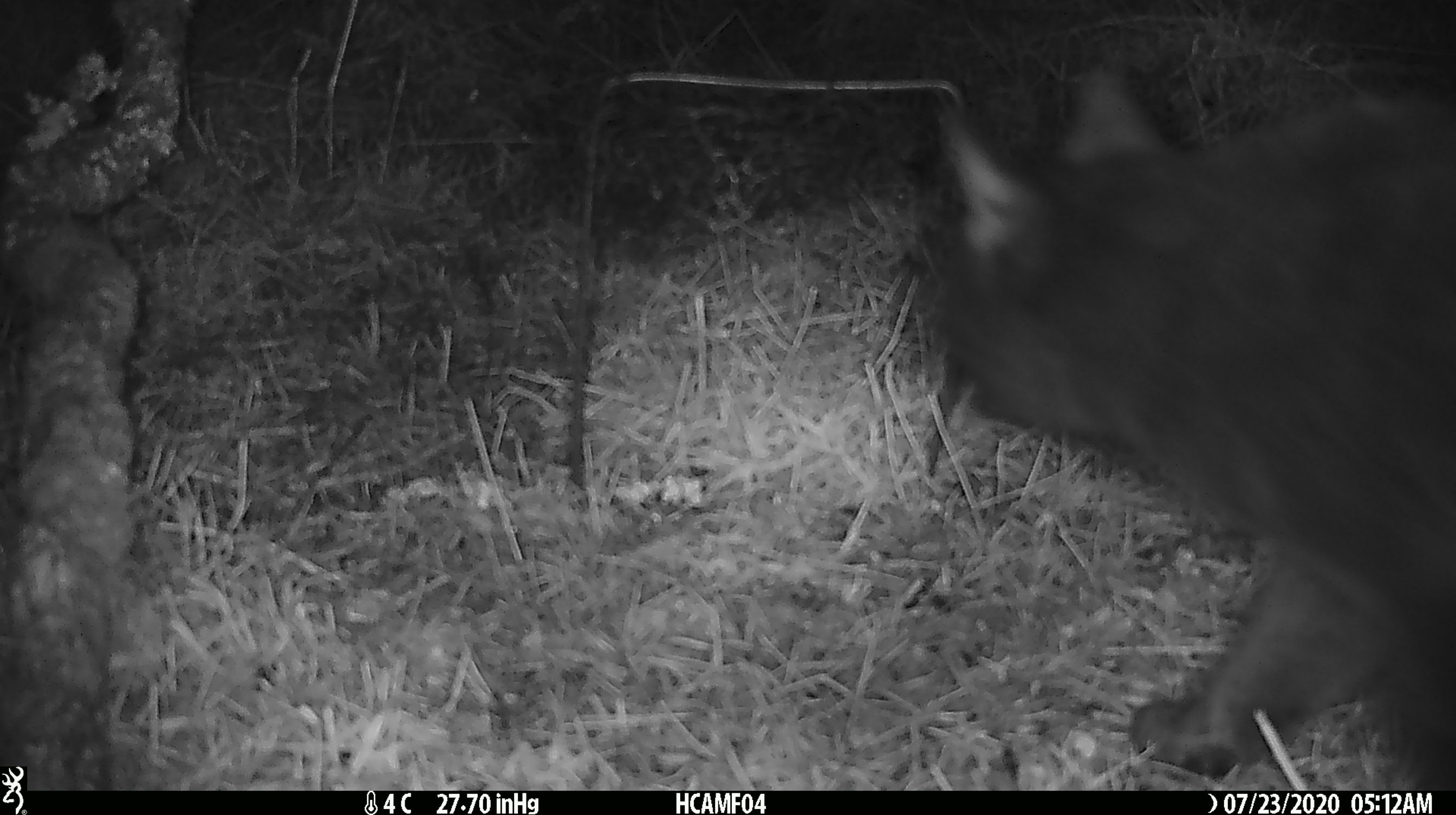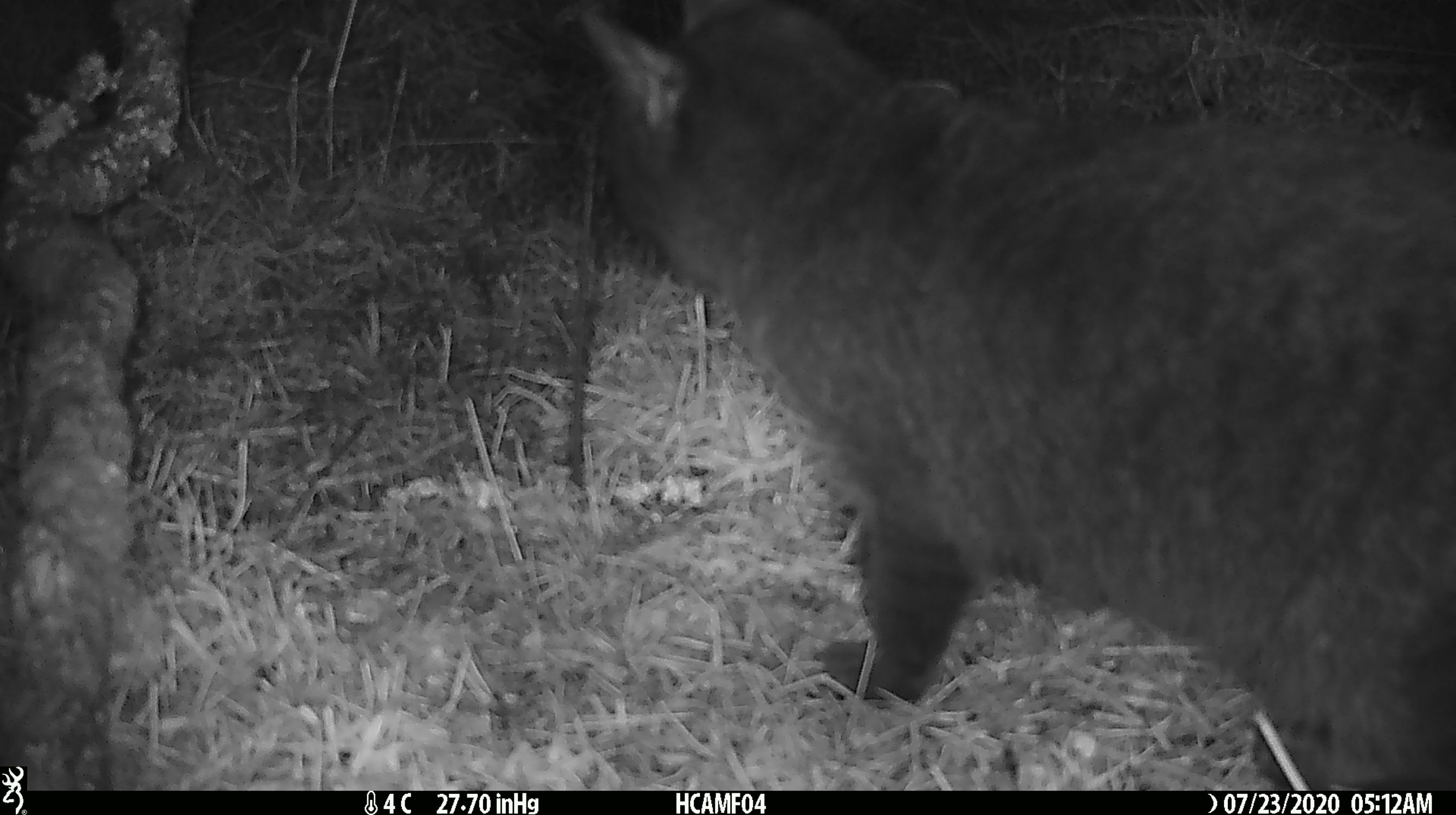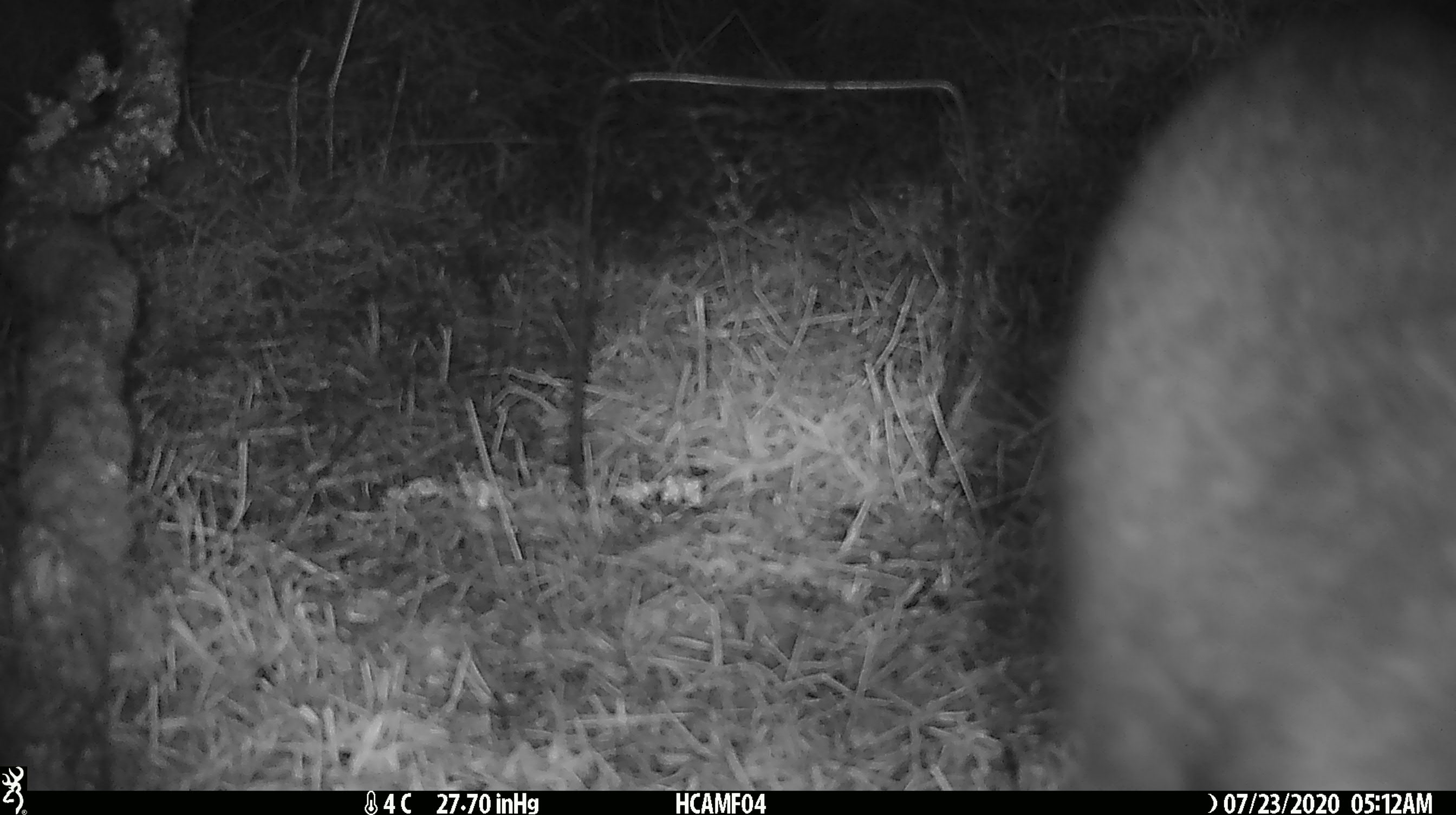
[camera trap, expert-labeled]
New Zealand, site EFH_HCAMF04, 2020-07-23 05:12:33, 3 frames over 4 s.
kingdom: Animalia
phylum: Chordata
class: Mammalia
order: Carnivora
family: Felidae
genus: Felis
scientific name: Felis catus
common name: domestic cat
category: cat